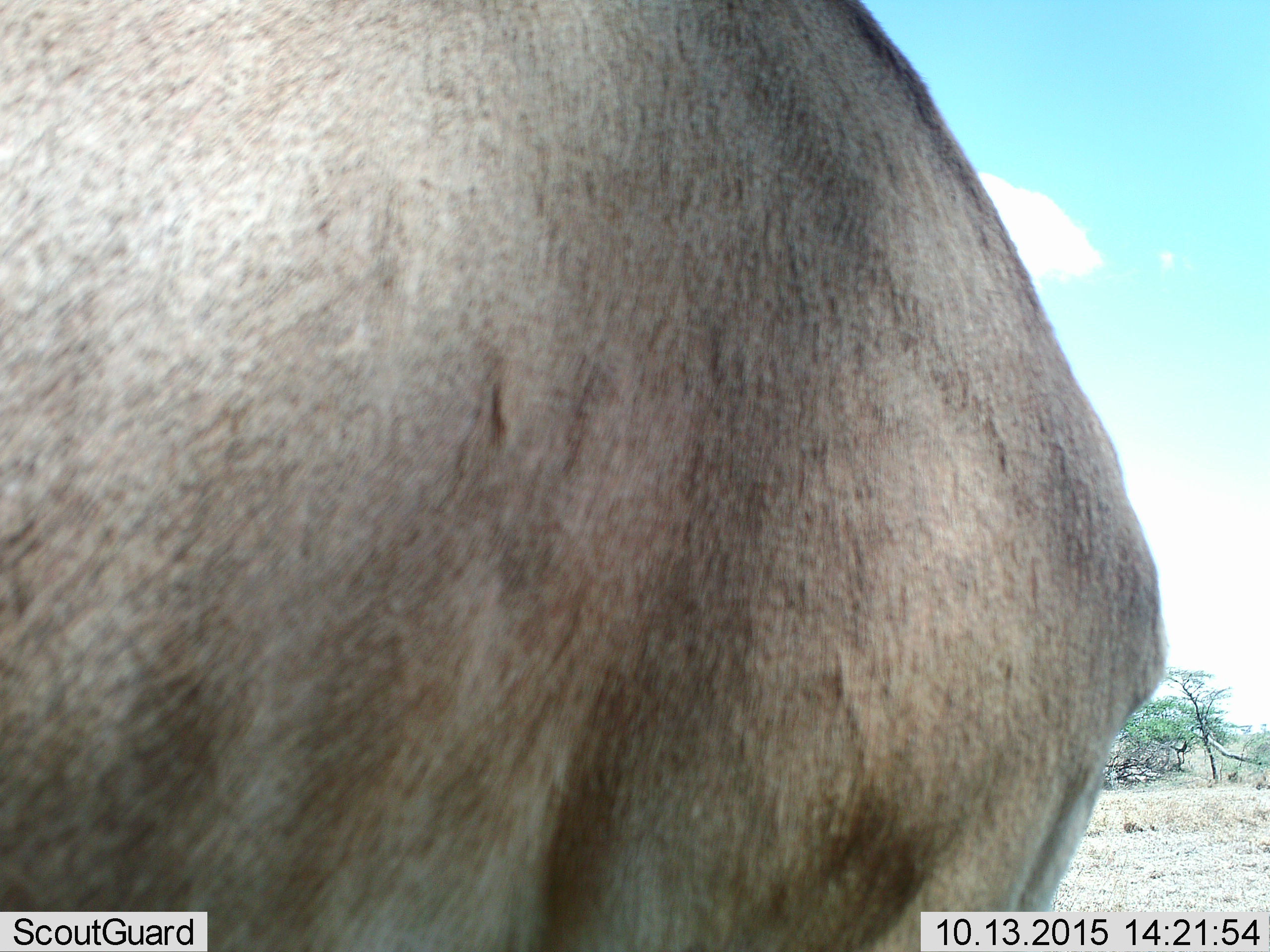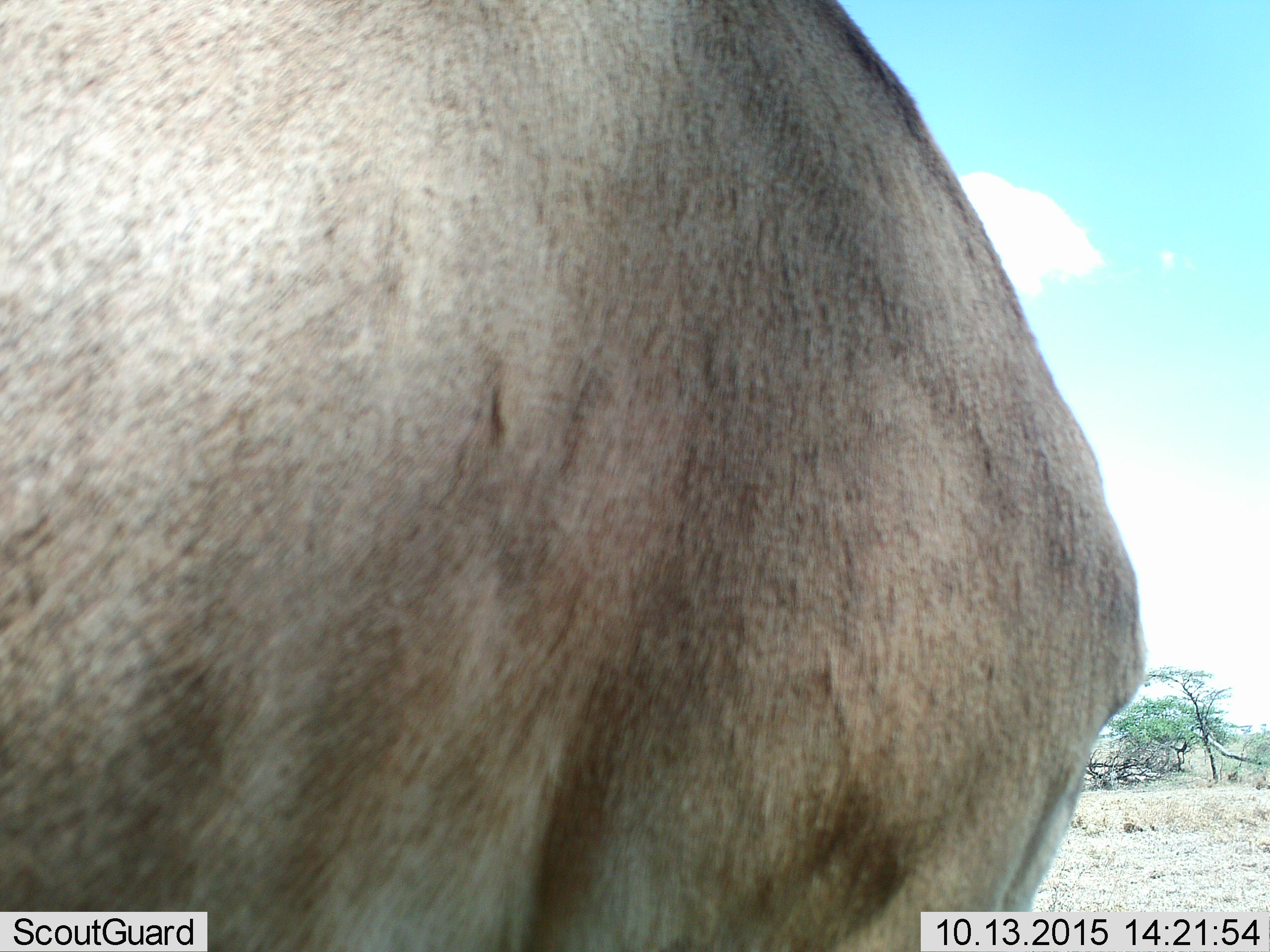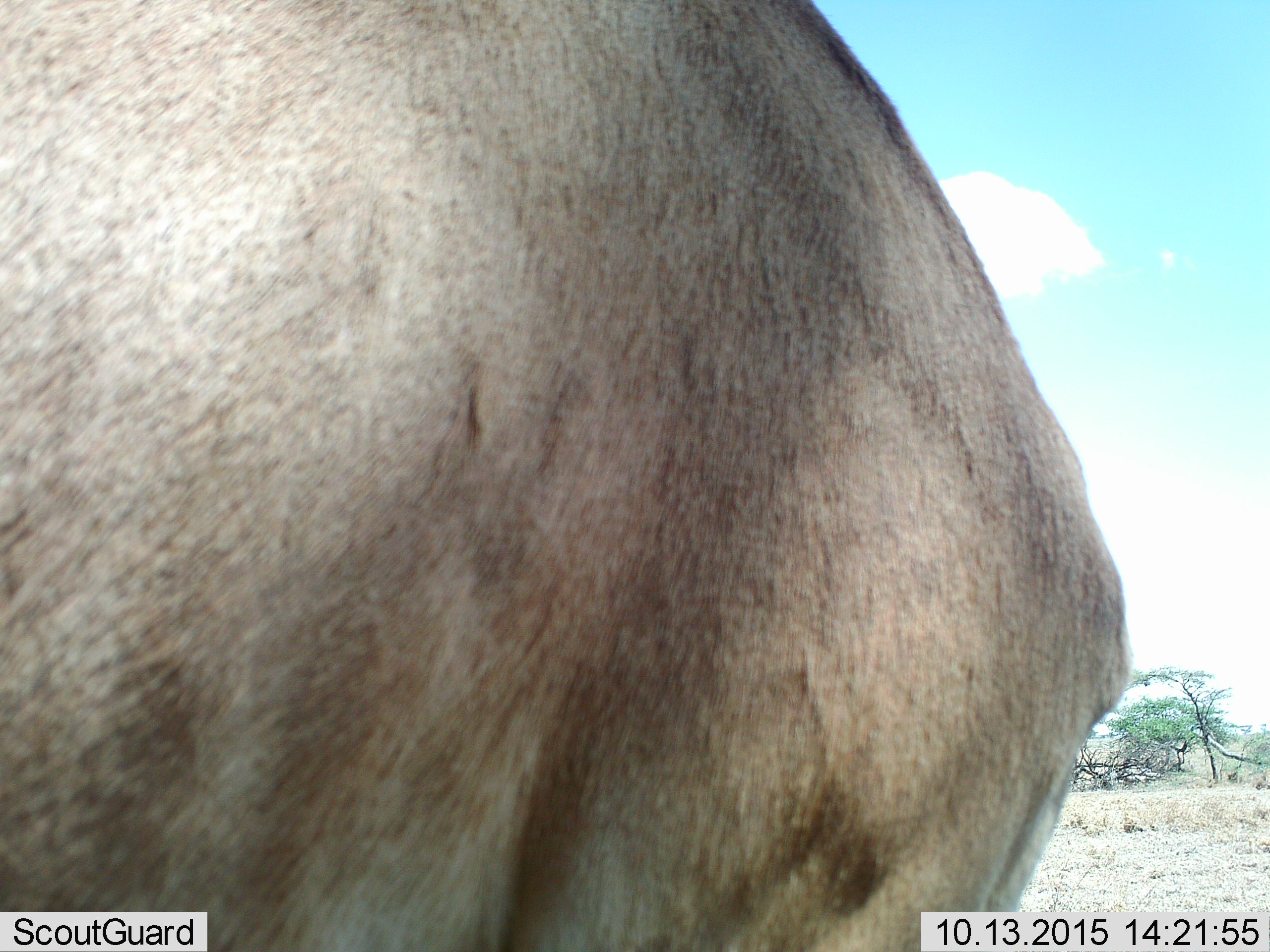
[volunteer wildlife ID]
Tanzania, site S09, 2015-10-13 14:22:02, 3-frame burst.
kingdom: Animalia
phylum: Chordata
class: Mammalia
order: Artiodactyla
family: Bovidae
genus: Connochaetes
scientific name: Connochaetes taurinus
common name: blue wildebeest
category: wildebeest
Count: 1.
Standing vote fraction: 100%.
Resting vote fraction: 0%.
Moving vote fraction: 0%.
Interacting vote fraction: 0%.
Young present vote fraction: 0%.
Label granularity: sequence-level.